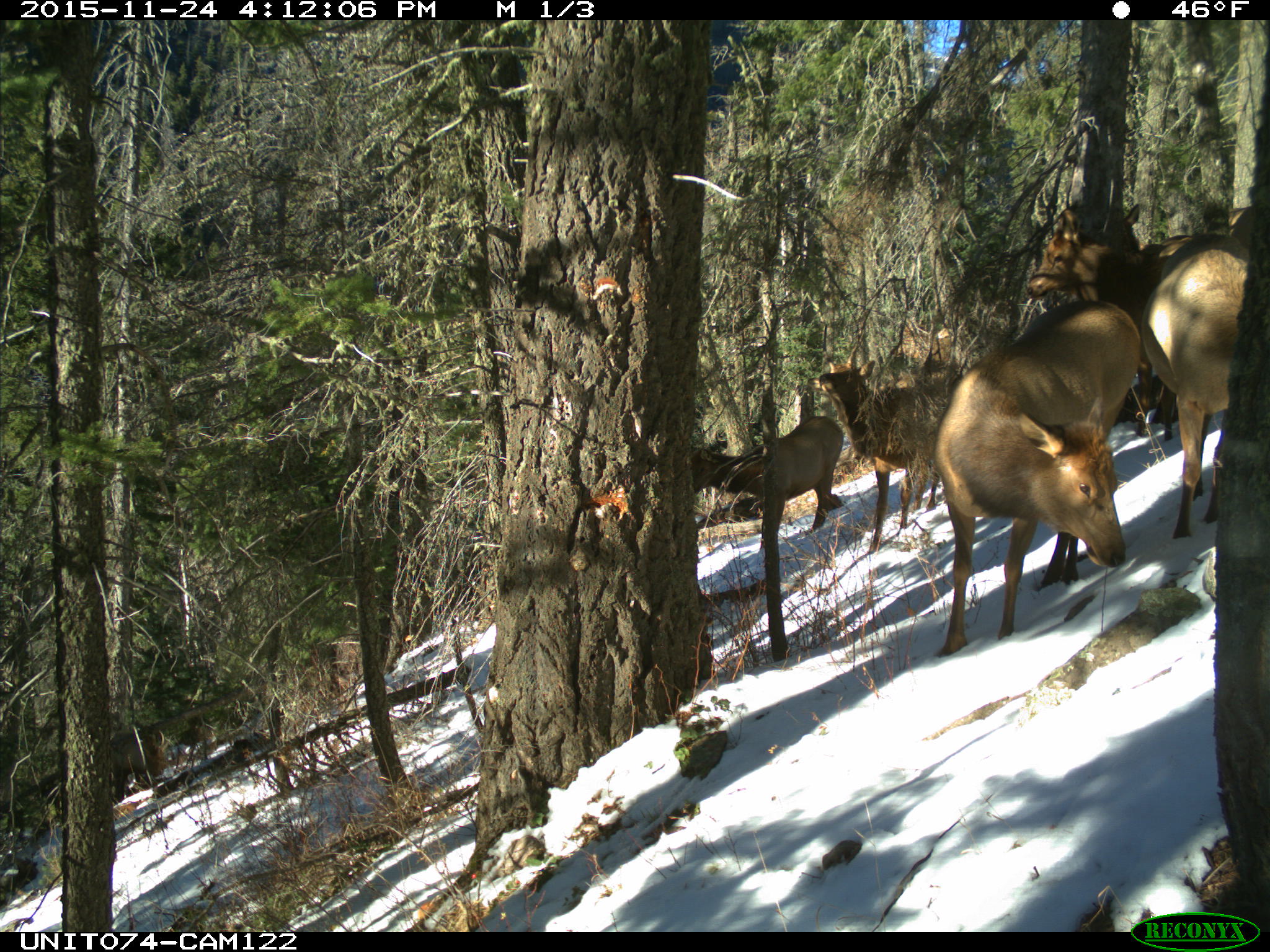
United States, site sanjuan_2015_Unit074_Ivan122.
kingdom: Animalia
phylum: Chordata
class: Mammalia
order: Artiodactyla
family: Cervidae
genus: Cervus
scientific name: Cervus elaphus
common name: red deer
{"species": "Cervus elaphus (red deer)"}